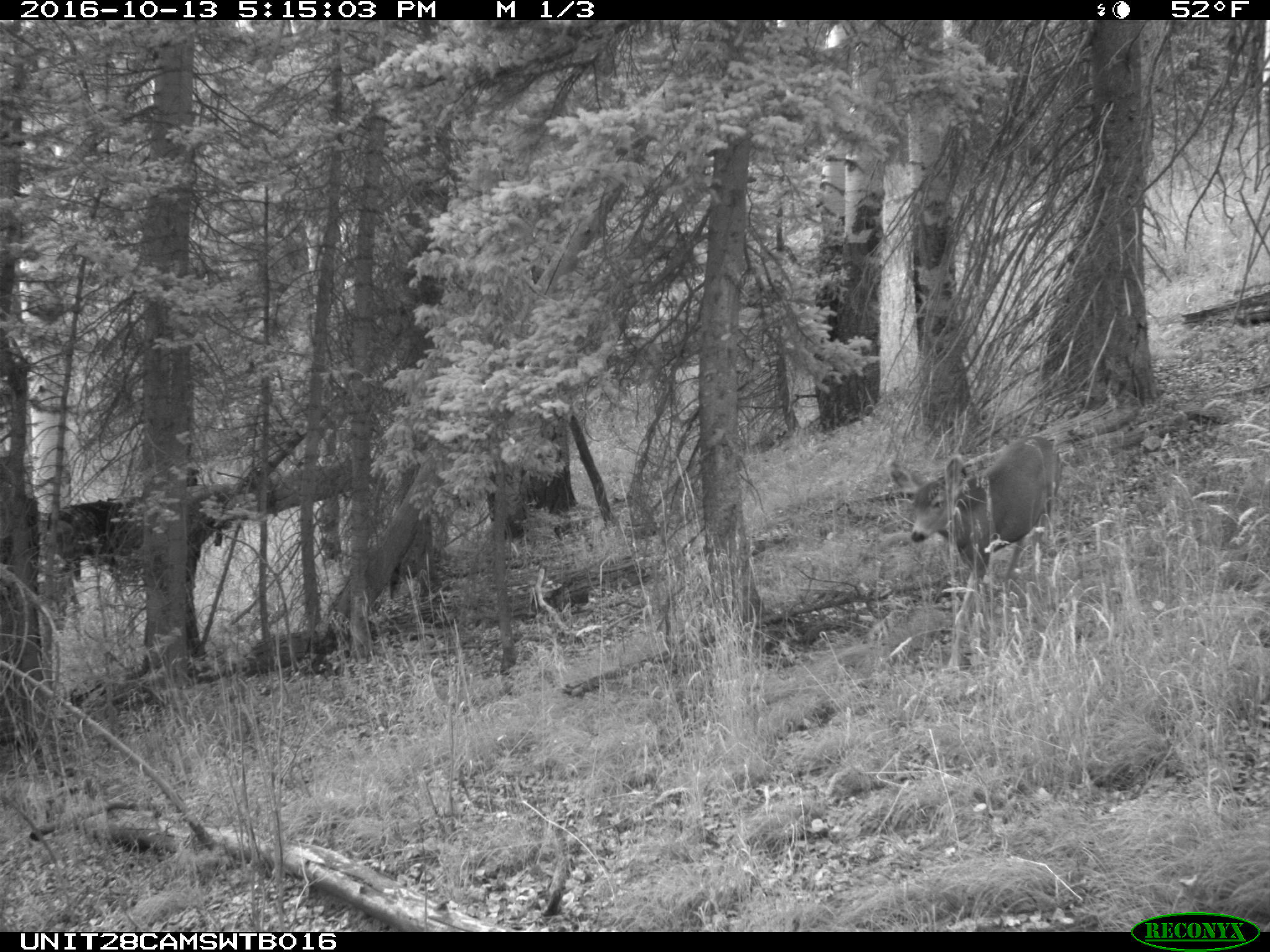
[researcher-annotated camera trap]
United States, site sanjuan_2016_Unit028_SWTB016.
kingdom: Animalia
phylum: Chordata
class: Mammalia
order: Artiodactyla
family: Cervidae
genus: Odocoileus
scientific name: Odocoileus hemionus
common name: mule deer